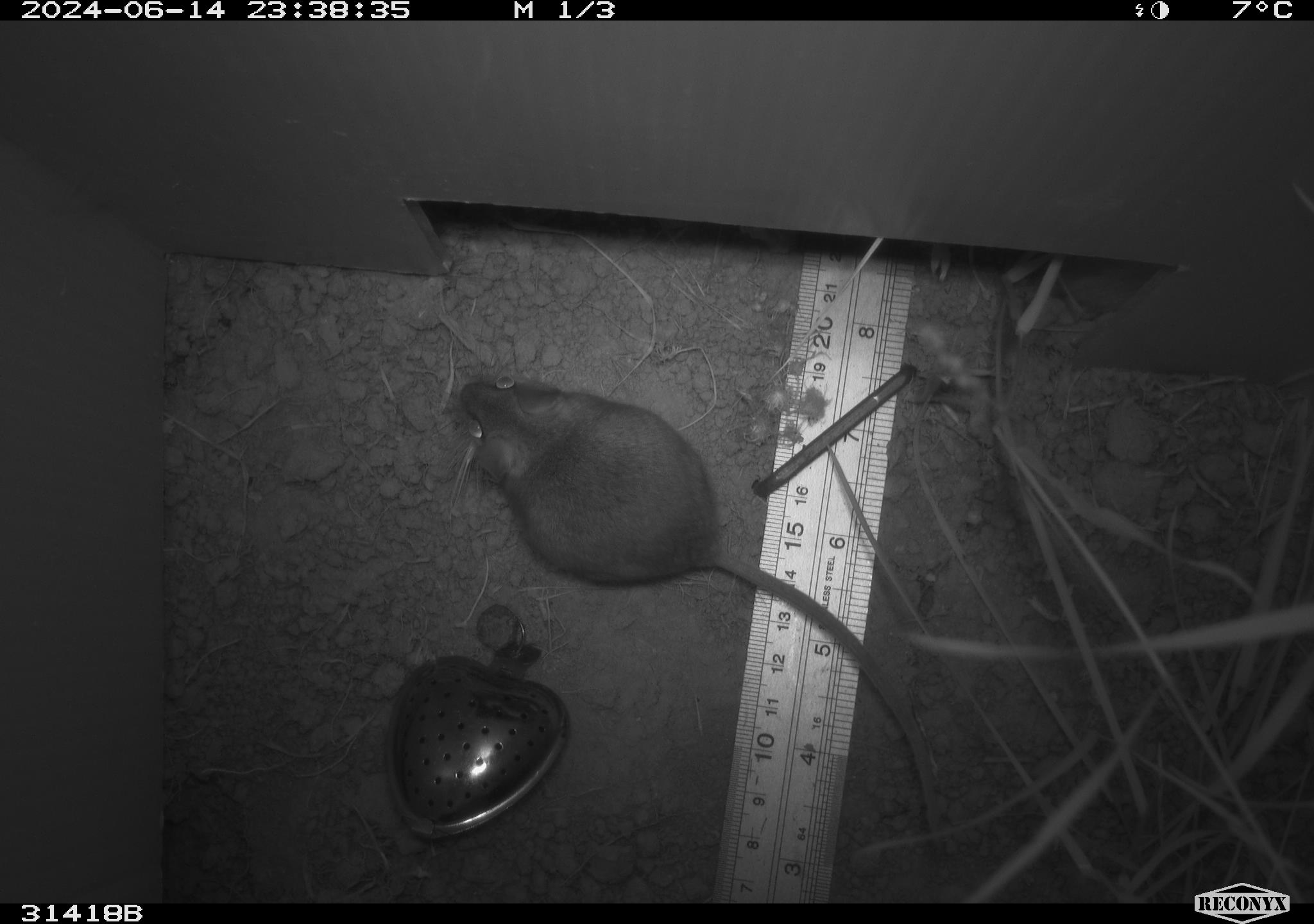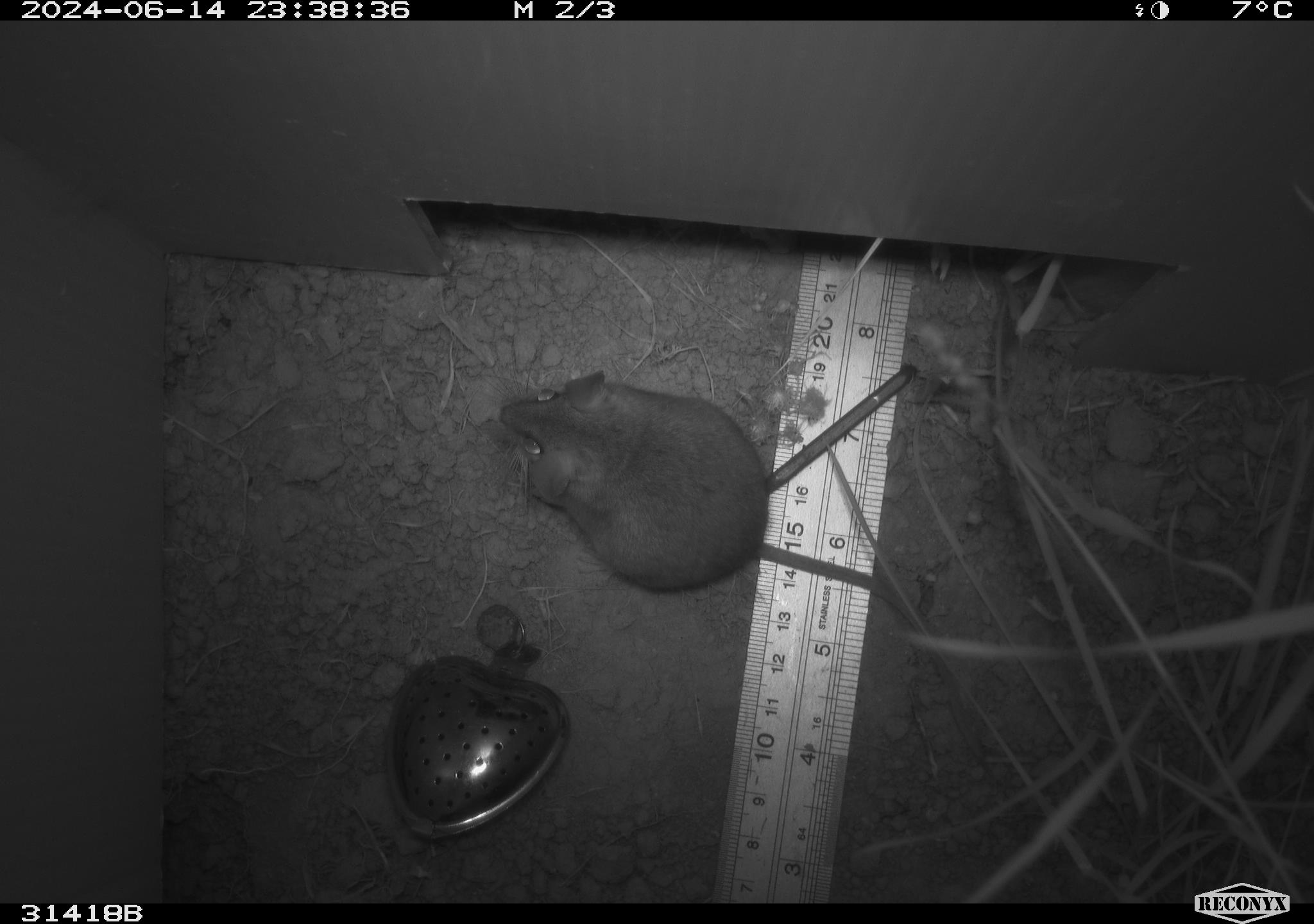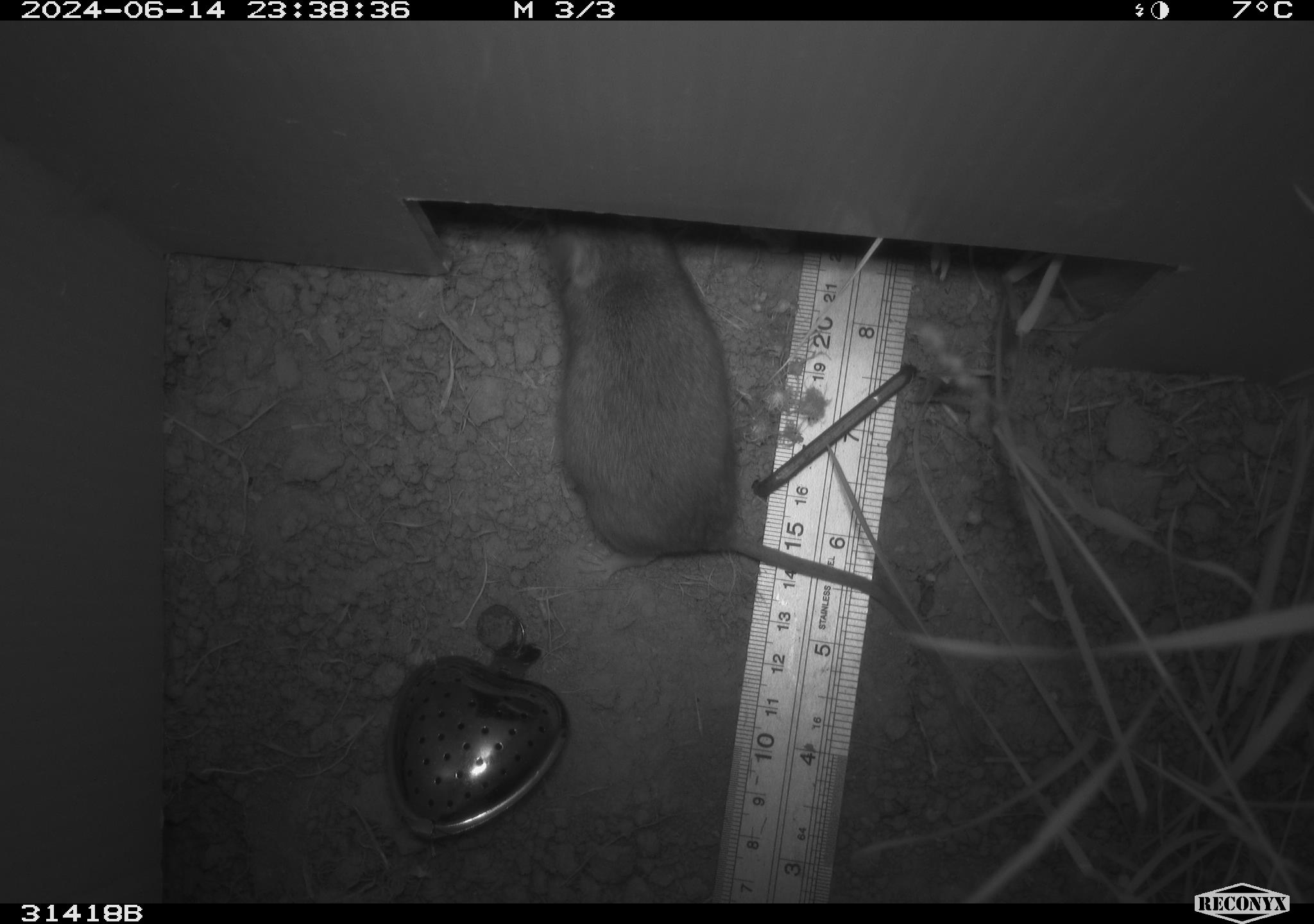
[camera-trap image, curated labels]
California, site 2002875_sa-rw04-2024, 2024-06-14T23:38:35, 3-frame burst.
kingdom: Animalia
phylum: Chordata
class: Mammalia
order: Rodentia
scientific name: Rodentia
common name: rodent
Rodent (Rodentia).